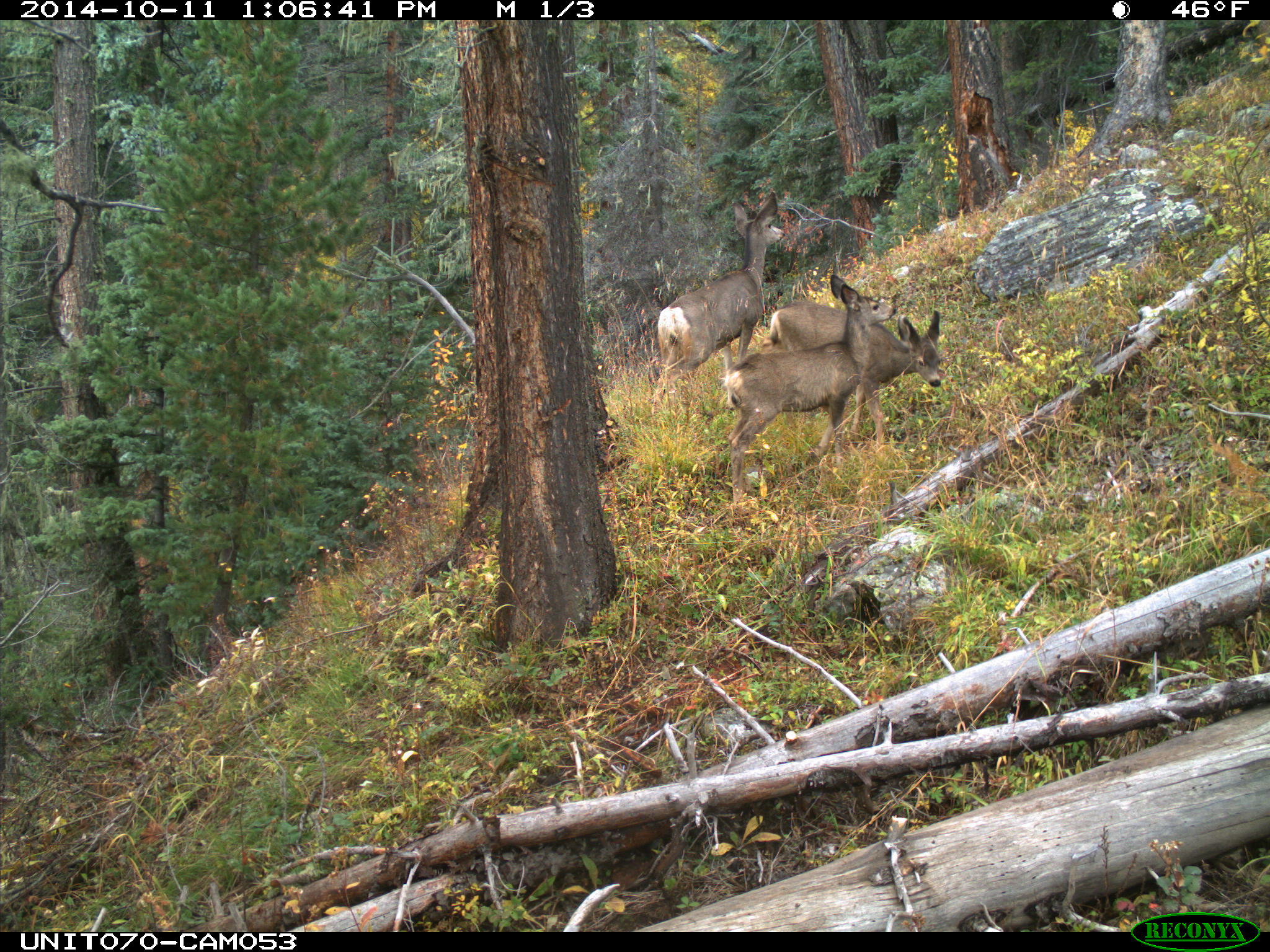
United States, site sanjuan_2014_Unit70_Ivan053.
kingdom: Animalia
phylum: Chordata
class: Mammalia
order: Artiodactyla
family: Cervidae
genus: Odocoileus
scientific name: Odocoileus hemionus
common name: mule deer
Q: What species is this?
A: Odocoileus hemionus (mule deer).